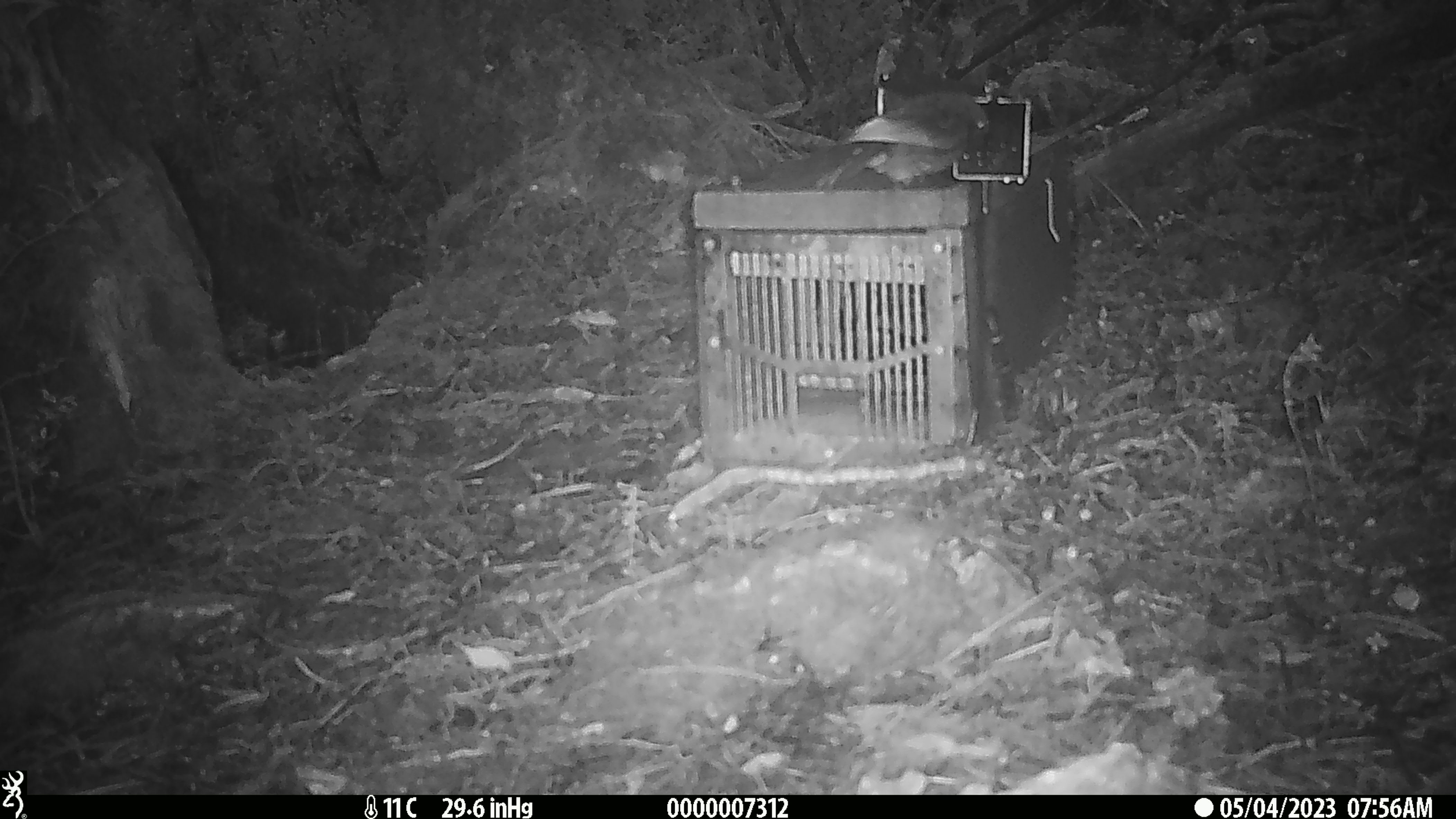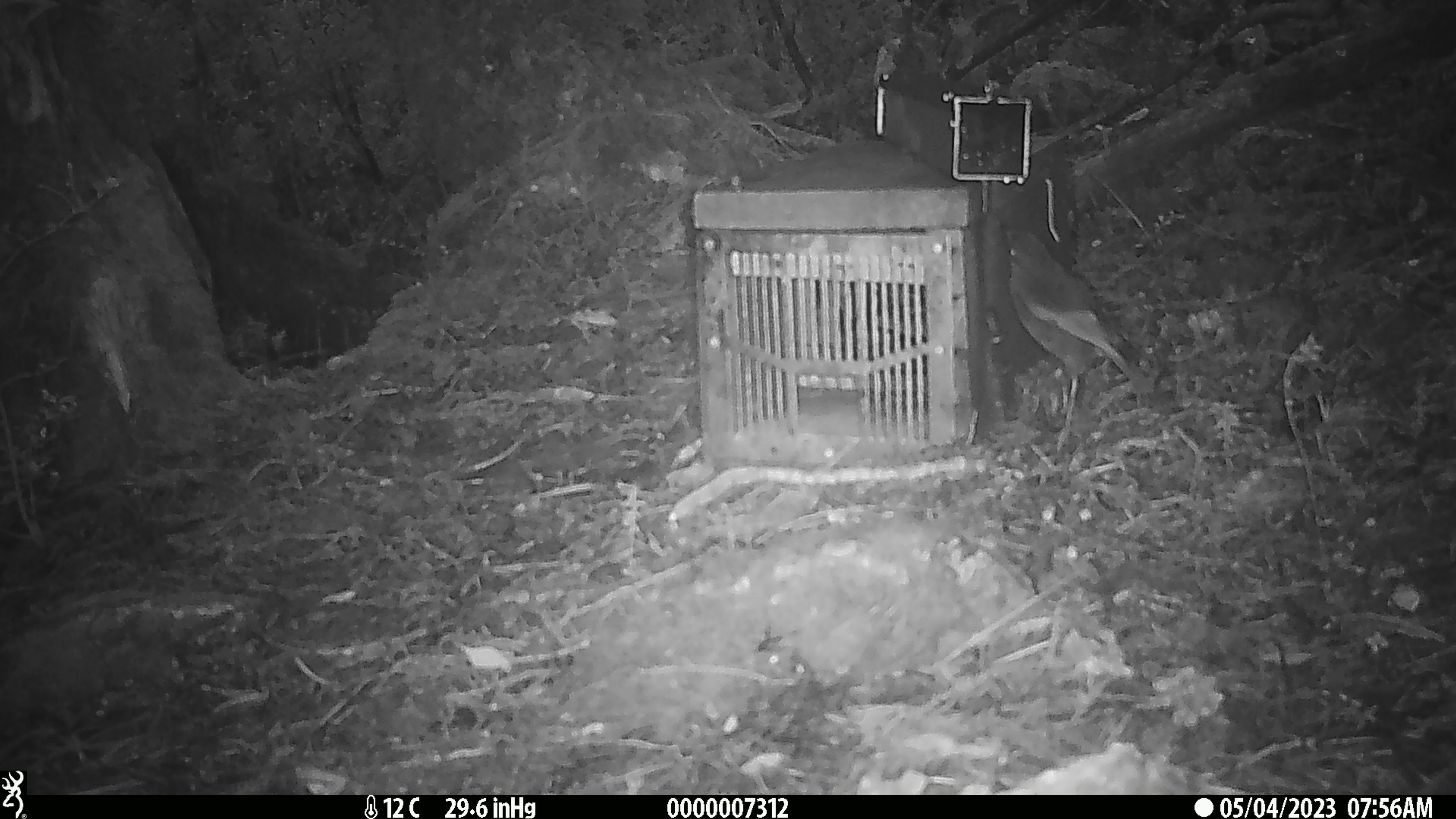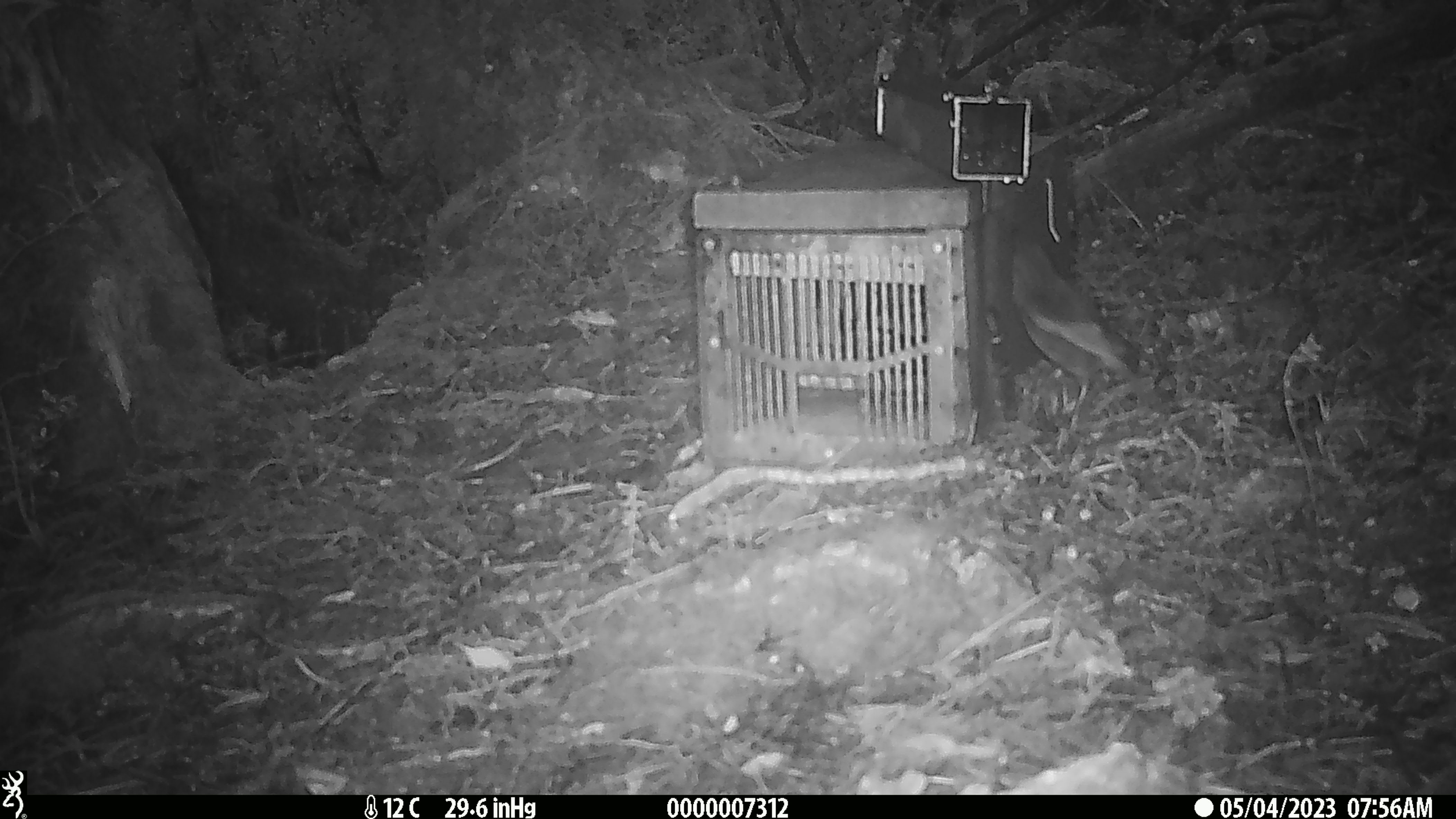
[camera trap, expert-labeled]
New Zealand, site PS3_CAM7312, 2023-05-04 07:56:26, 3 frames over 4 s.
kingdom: Animalia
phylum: Chordata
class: Aves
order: Passeriformes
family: Petroicidae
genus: Petroica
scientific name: Petroica australis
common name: new zealand robin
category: robin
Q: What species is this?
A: Robin (new zealand robin) (Petroica australis).